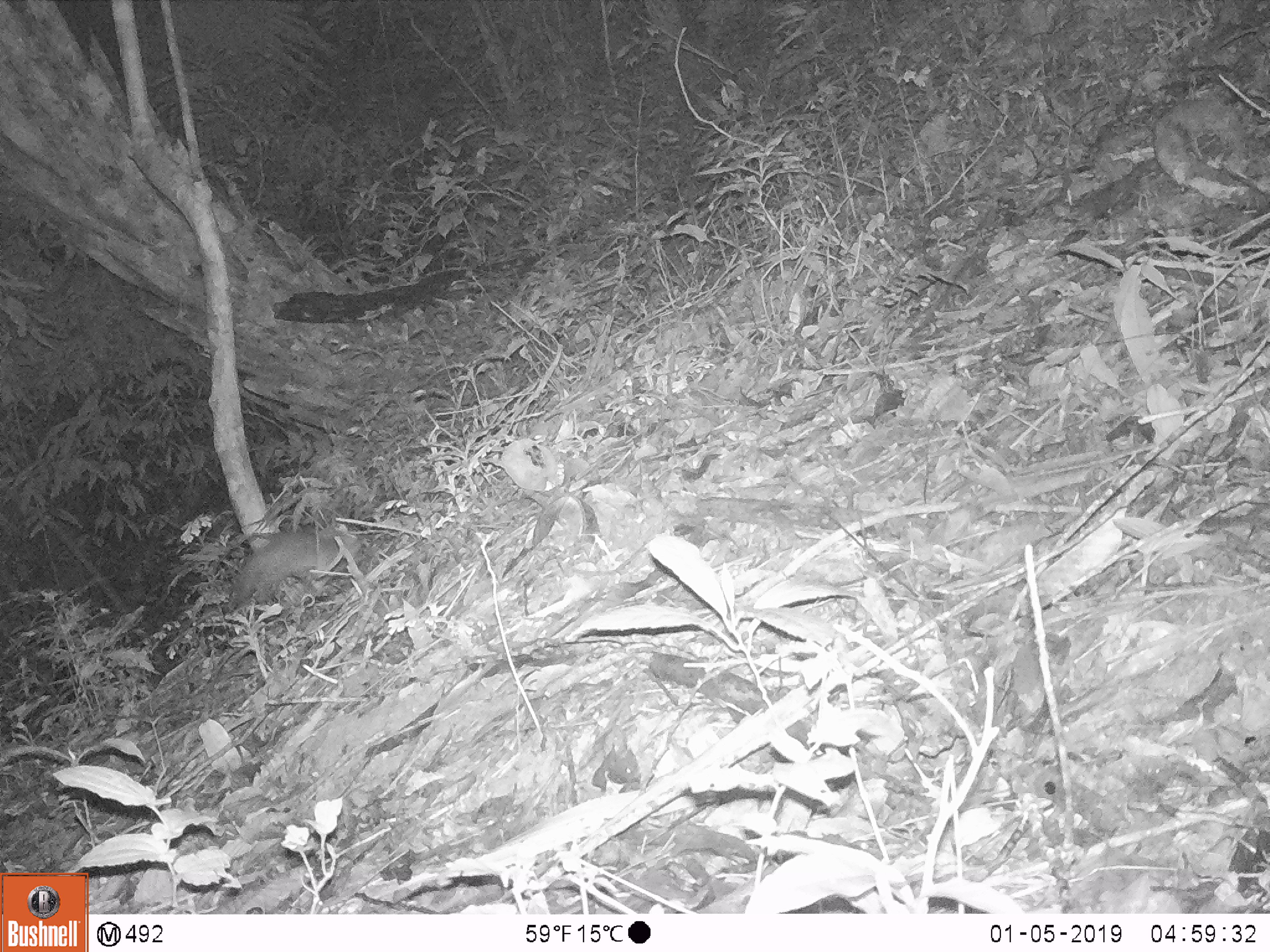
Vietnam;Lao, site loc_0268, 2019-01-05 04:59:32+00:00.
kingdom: Animalia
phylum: Chordata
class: Mammalia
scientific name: Mammalia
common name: mammal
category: unidentified small mammal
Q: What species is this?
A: Unidentified small mammal (mammal) (Mammalia).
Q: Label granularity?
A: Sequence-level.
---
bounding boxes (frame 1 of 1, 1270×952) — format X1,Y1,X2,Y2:
unidentified small mammal: 220,524,361,611